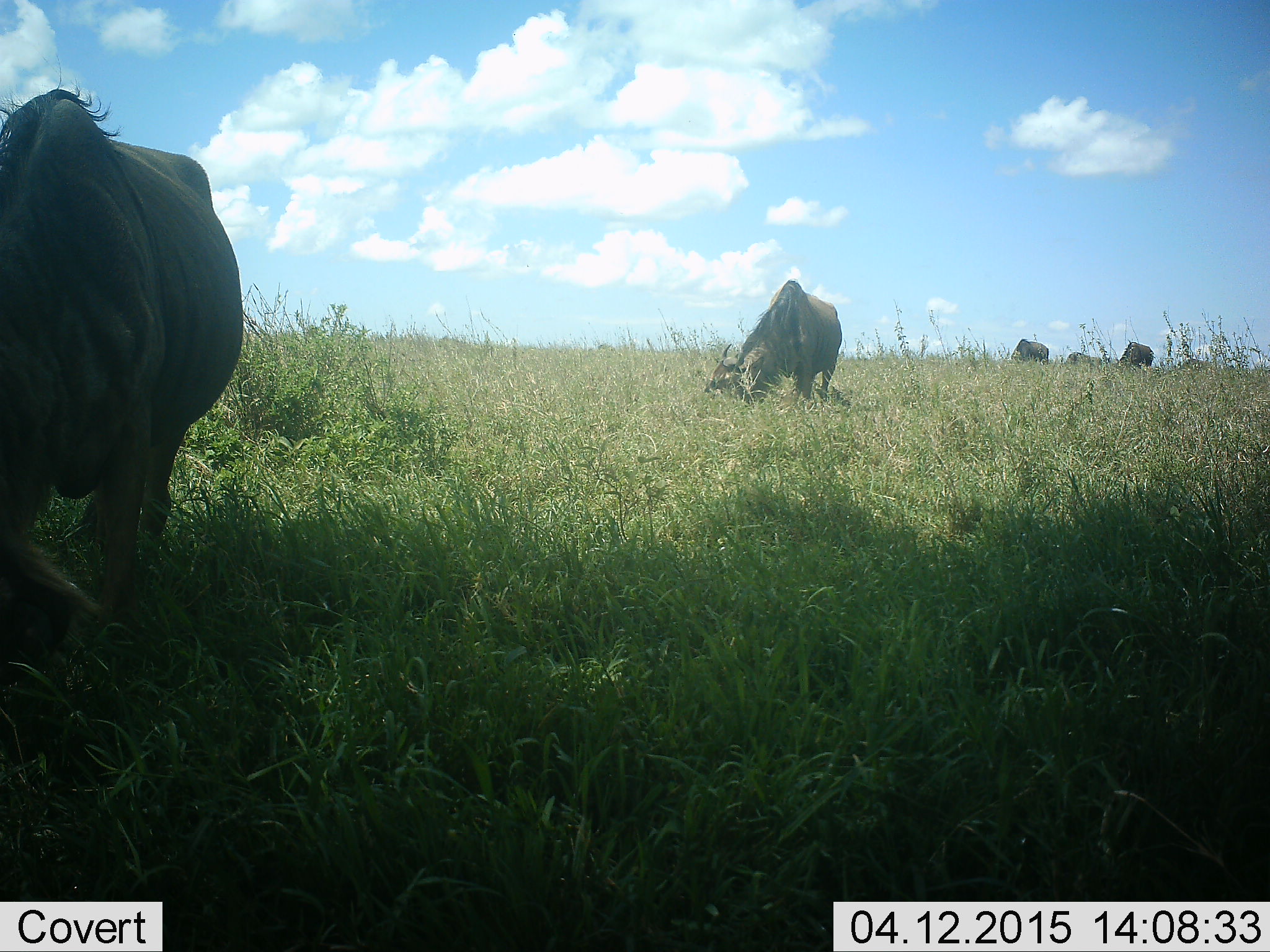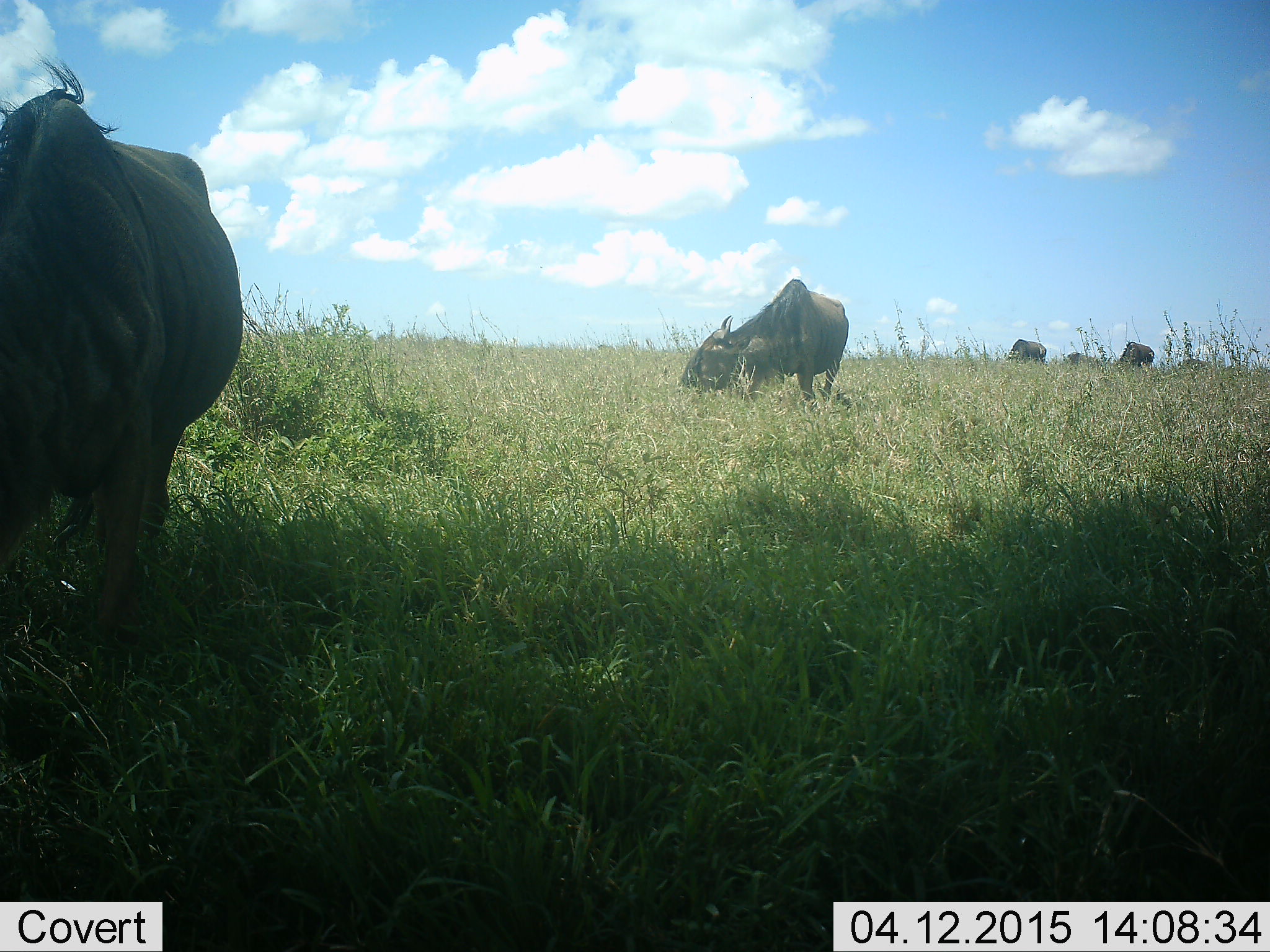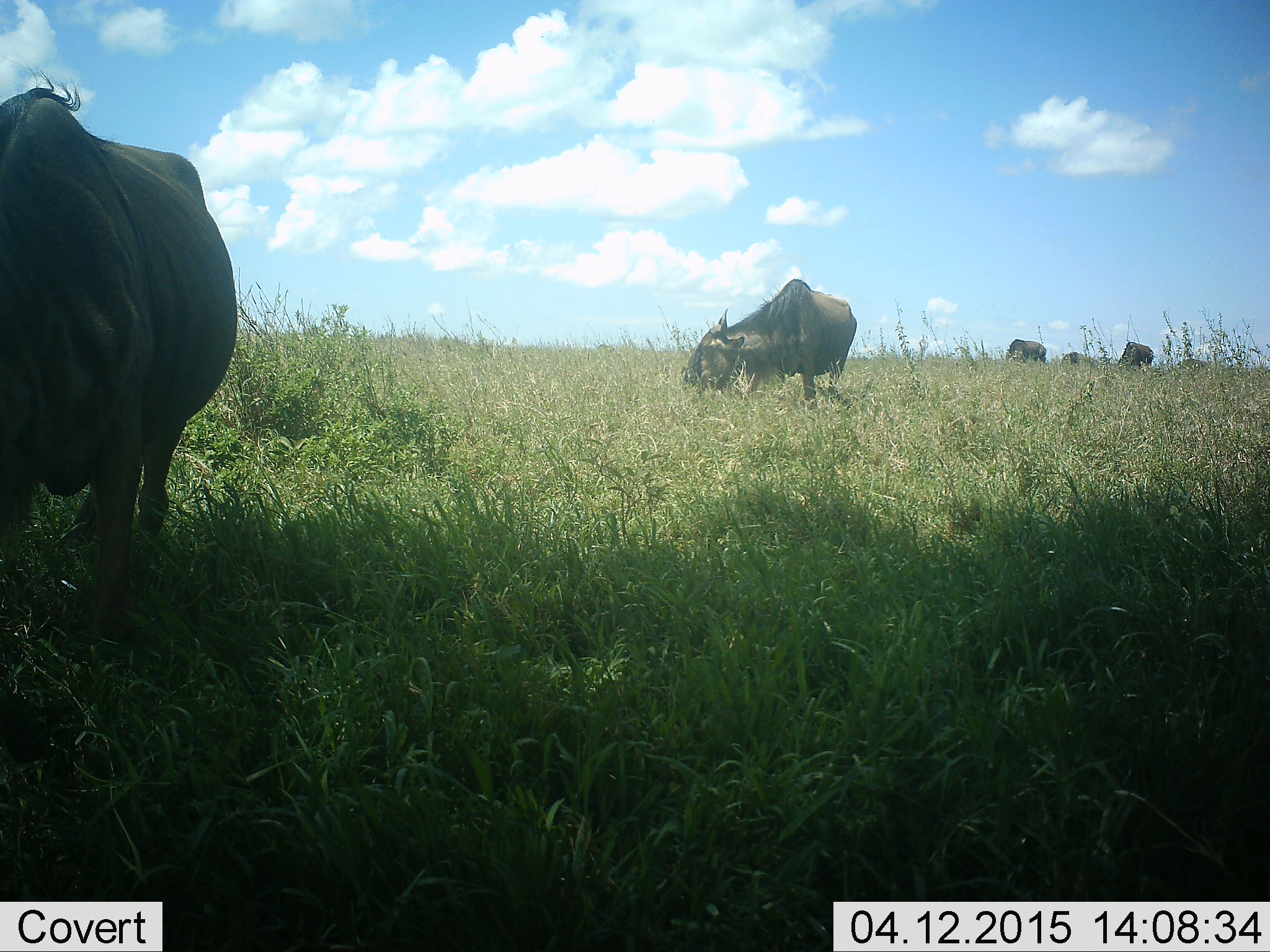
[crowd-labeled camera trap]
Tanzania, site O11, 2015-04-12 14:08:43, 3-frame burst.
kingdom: Animalia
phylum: Chordata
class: Mammalia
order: Artiodactyla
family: Bovidae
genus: Connochaetes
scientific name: Connochaetes taurinus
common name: blue wildebeest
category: wildebeest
Wildebeest (blue wildebeest) (Connochaetes taurinus), count 5. Behavior (volunteer vote fractions): standing 20%, resting 10%, moving 10%, interacting 0%. Young present (vote fraction): 0%. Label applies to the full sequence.